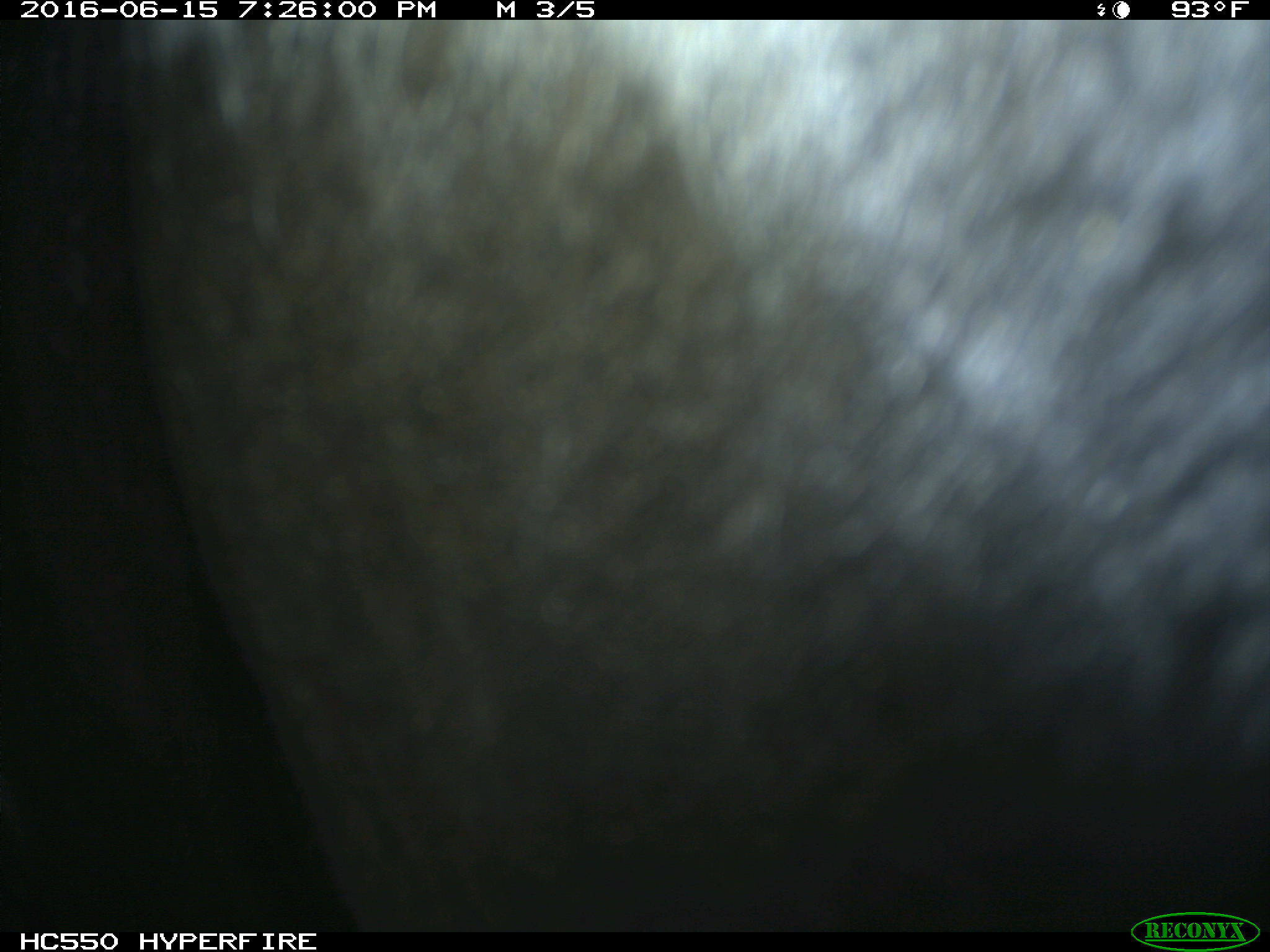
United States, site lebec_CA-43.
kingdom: Animalia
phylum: Chordata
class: Mammalia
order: Artiodactyla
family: Bovidae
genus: Bos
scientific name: Bos taurus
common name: domestic cow